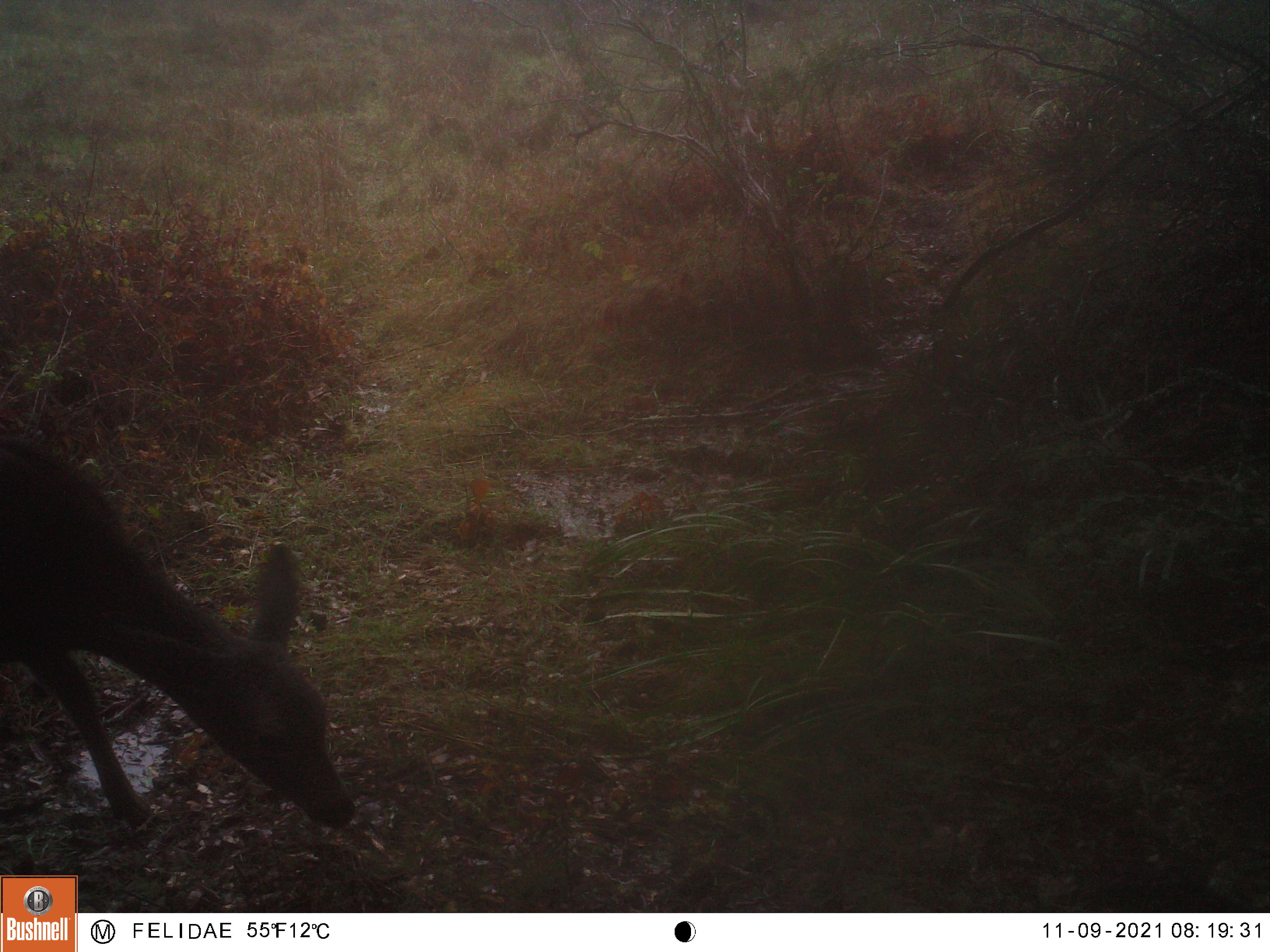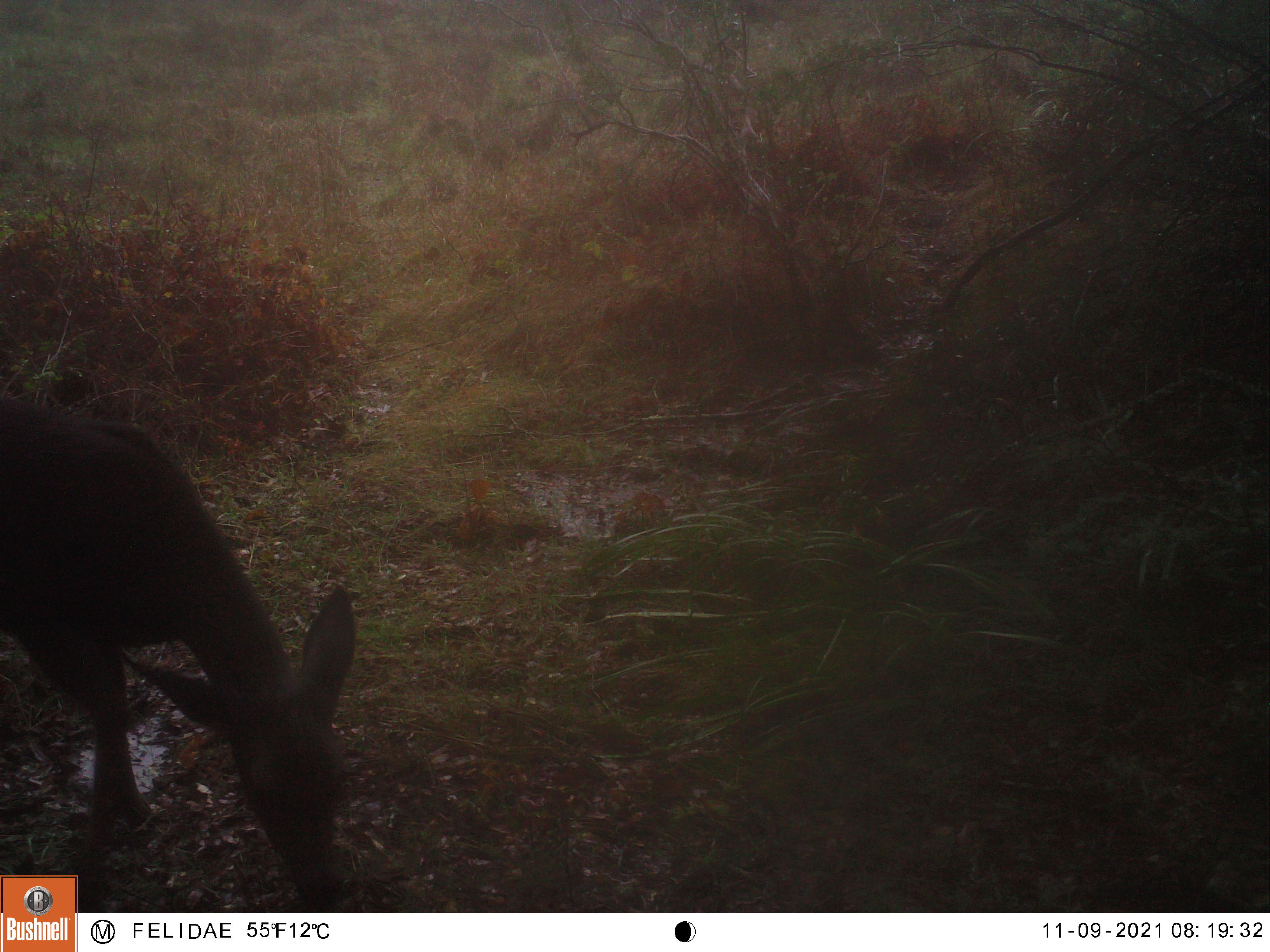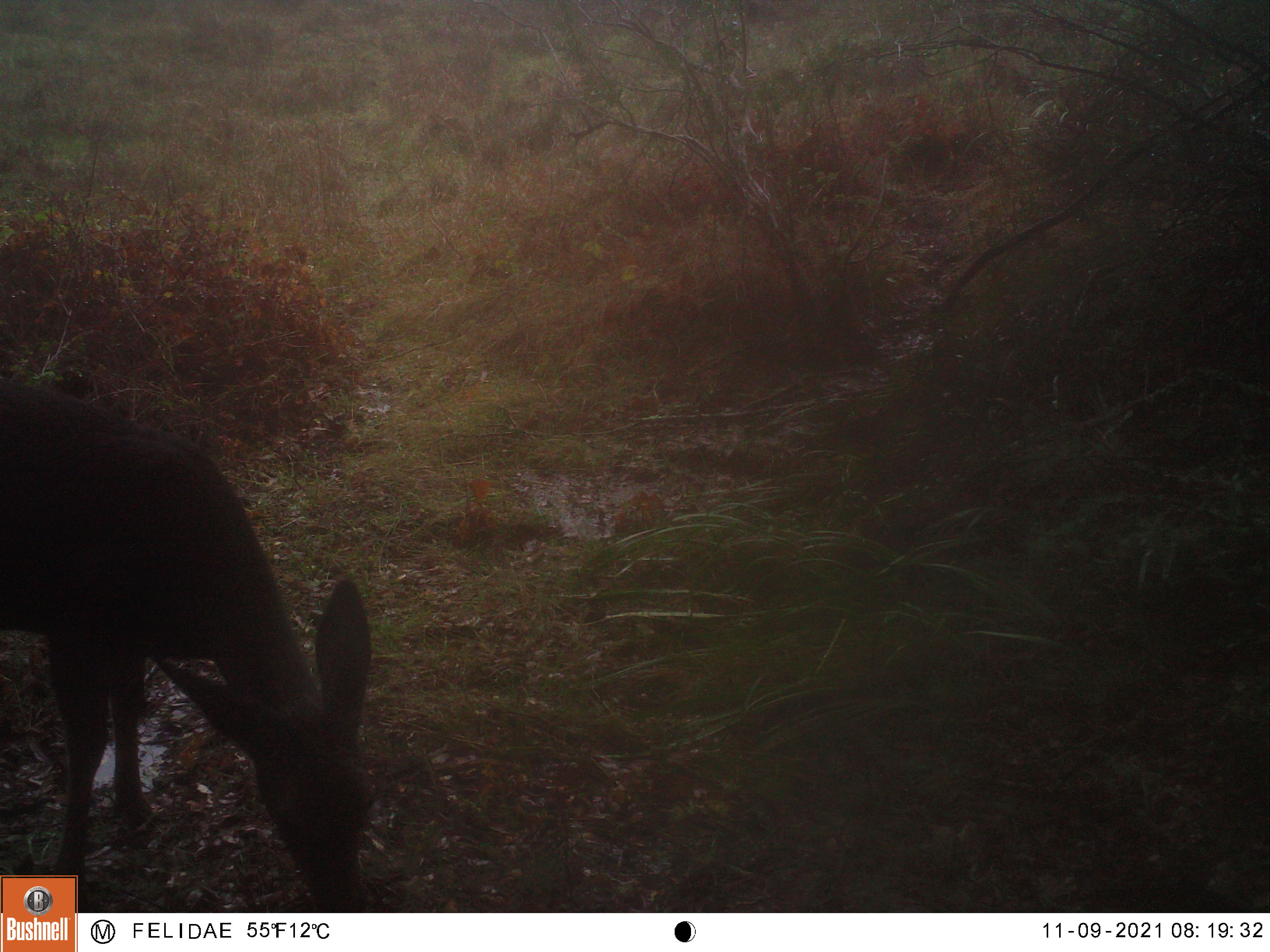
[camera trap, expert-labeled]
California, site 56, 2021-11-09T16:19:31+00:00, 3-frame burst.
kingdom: Animalia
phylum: Chordata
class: Mammalia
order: Artiodactyla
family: Cervidae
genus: Odocoileus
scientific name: Odocoileus hemionus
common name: mule deer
Mule deer (Odocoileus hemionus).